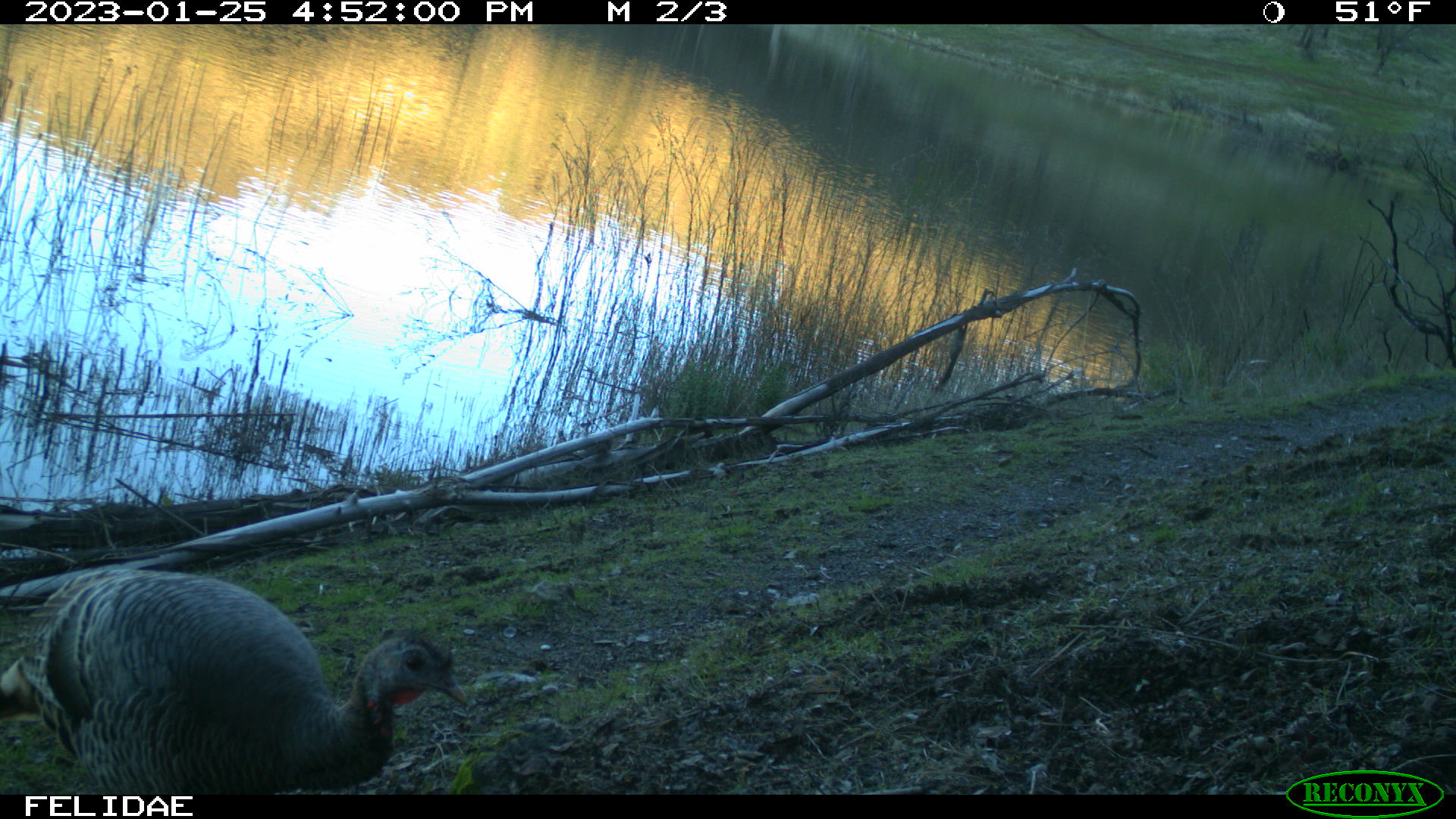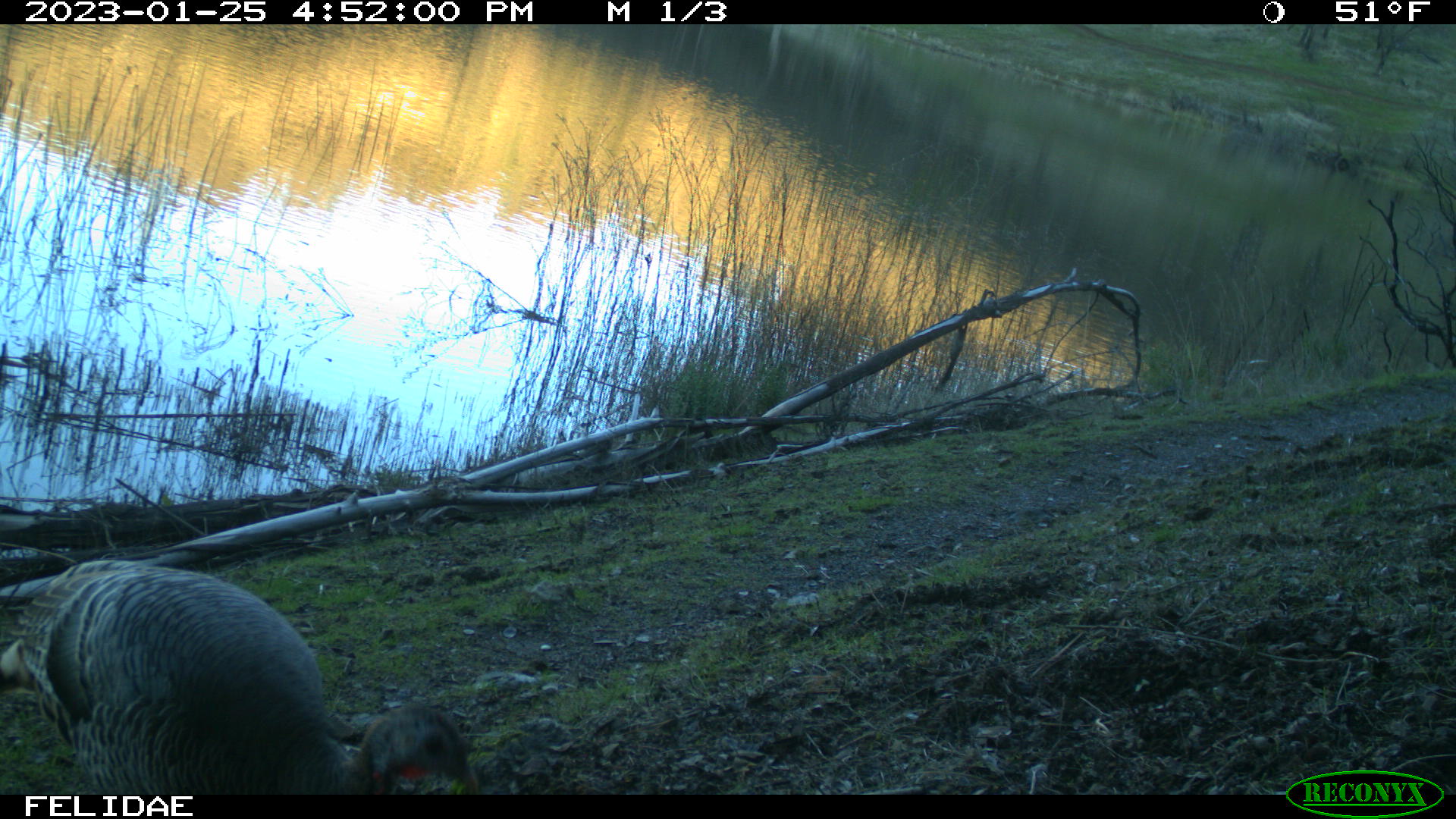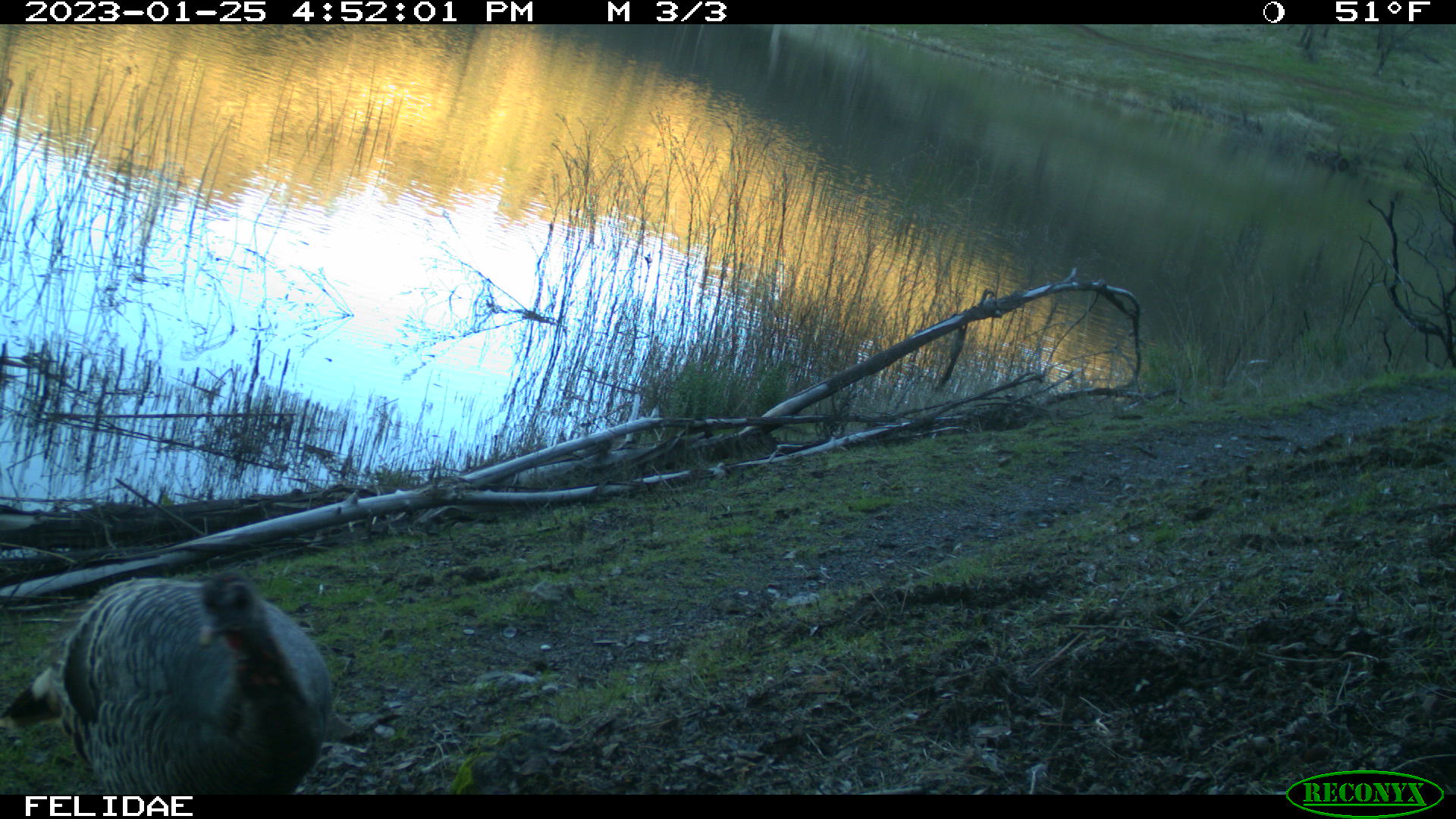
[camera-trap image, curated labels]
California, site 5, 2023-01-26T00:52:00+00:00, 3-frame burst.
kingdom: Animalia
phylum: Chordata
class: Aves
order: Galliformes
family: Phasianidae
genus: Meleagris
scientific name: Meleagris gallopavo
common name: turkey